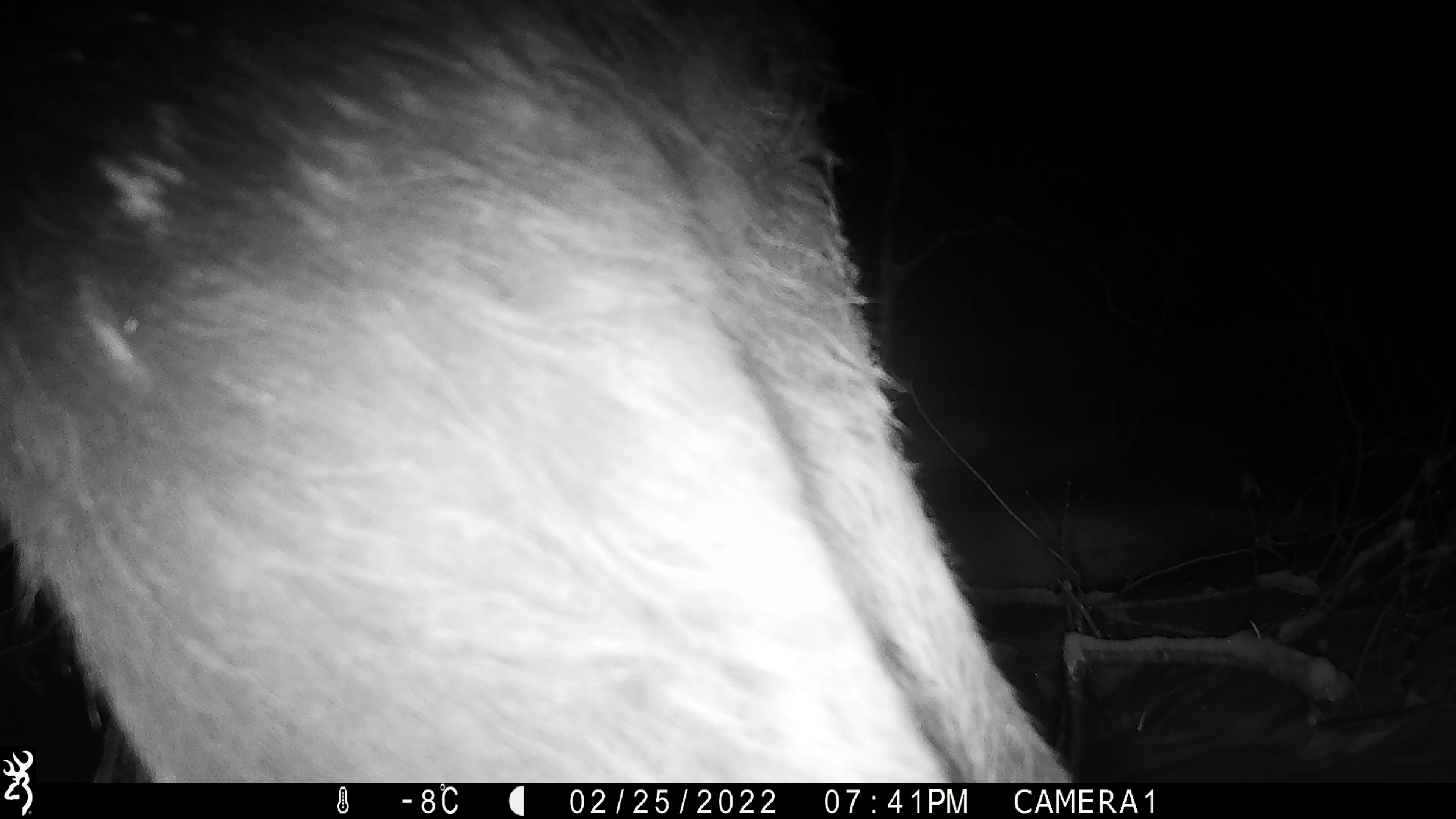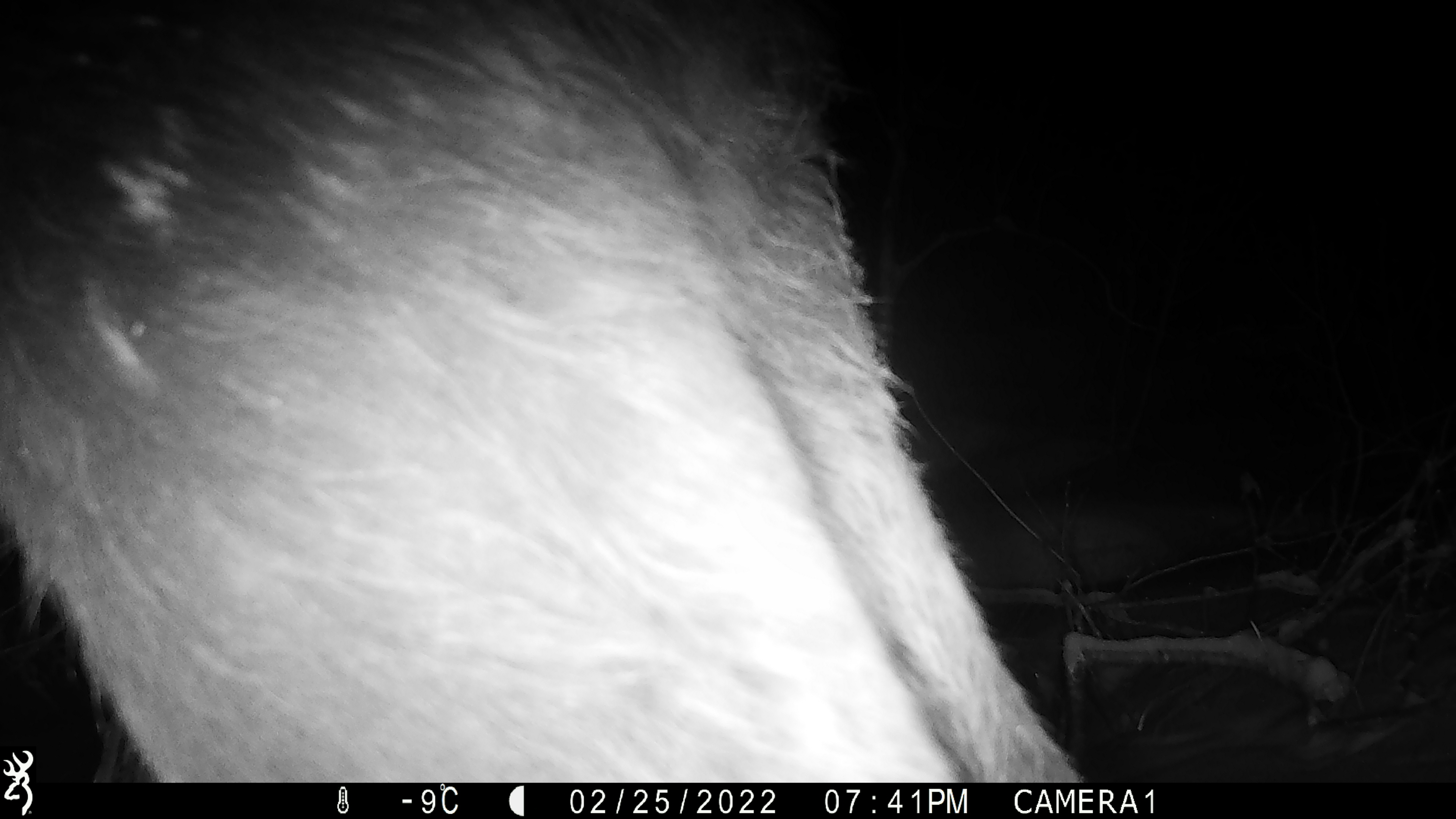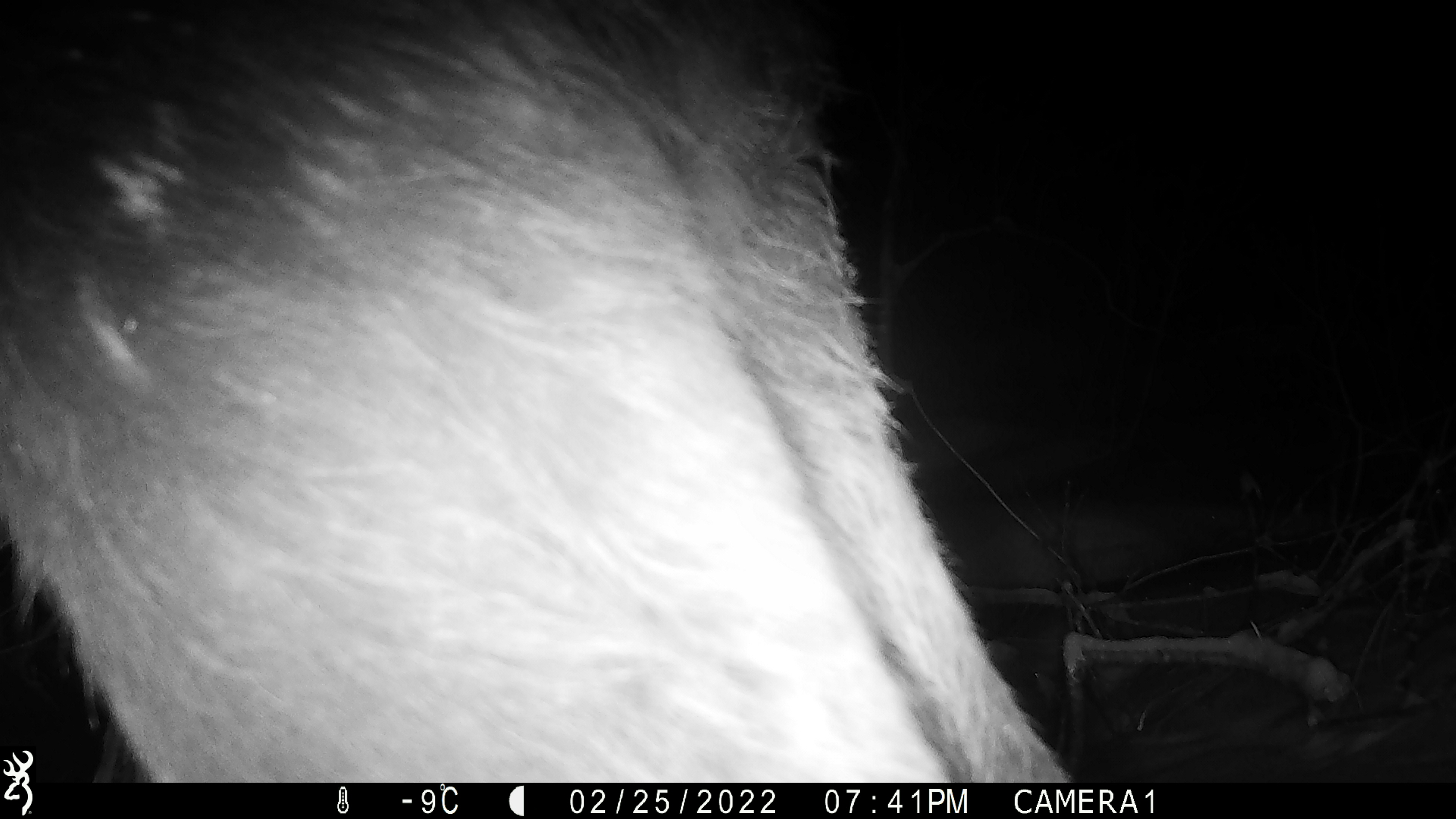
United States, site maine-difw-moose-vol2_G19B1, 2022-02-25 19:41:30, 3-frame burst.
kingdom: Animalia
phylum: Chordata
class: Mammalia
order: Artiodactyla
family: Cervidae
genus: Alces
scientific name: Alces alces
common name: moose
Moose (Alces alces).